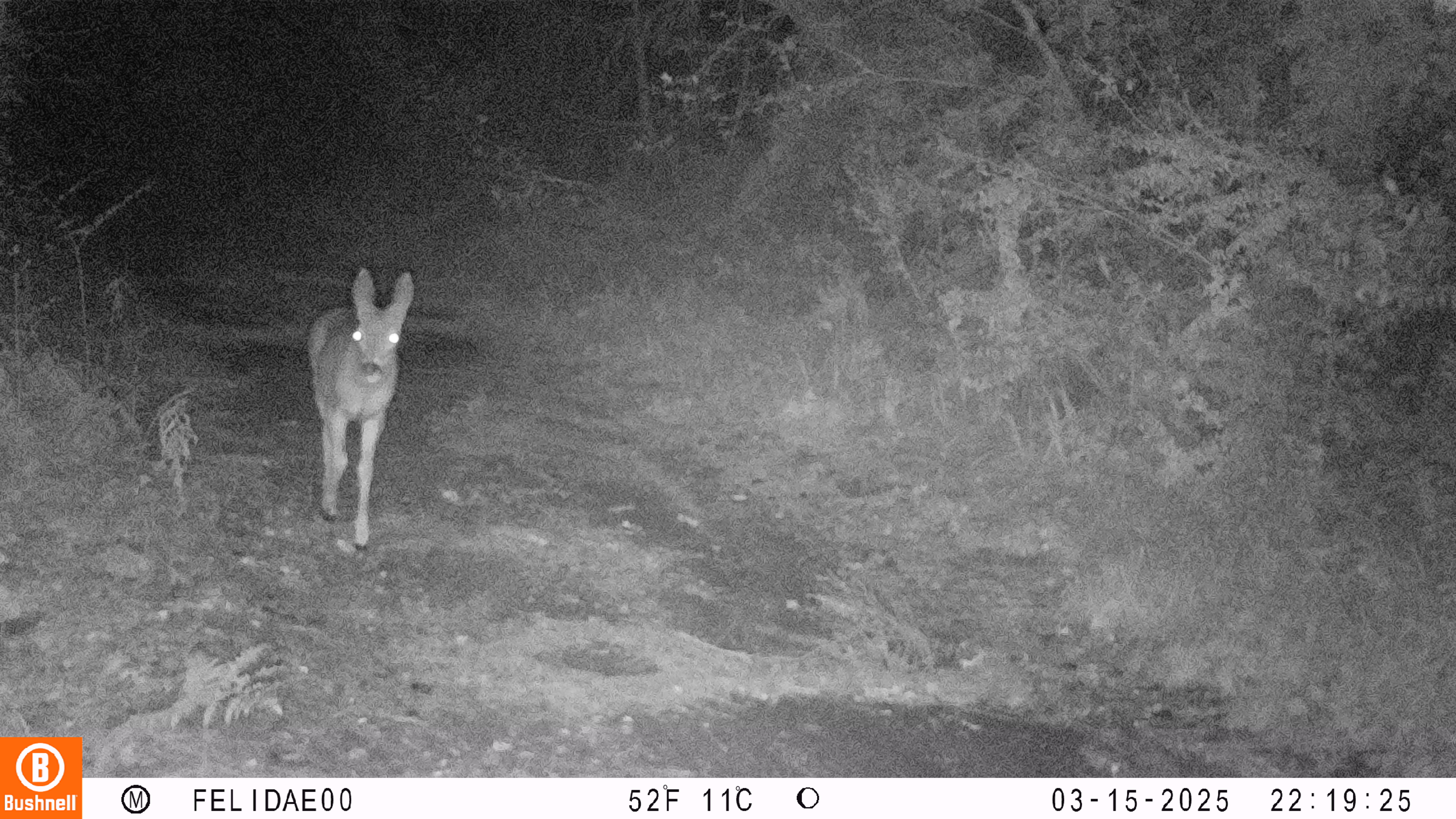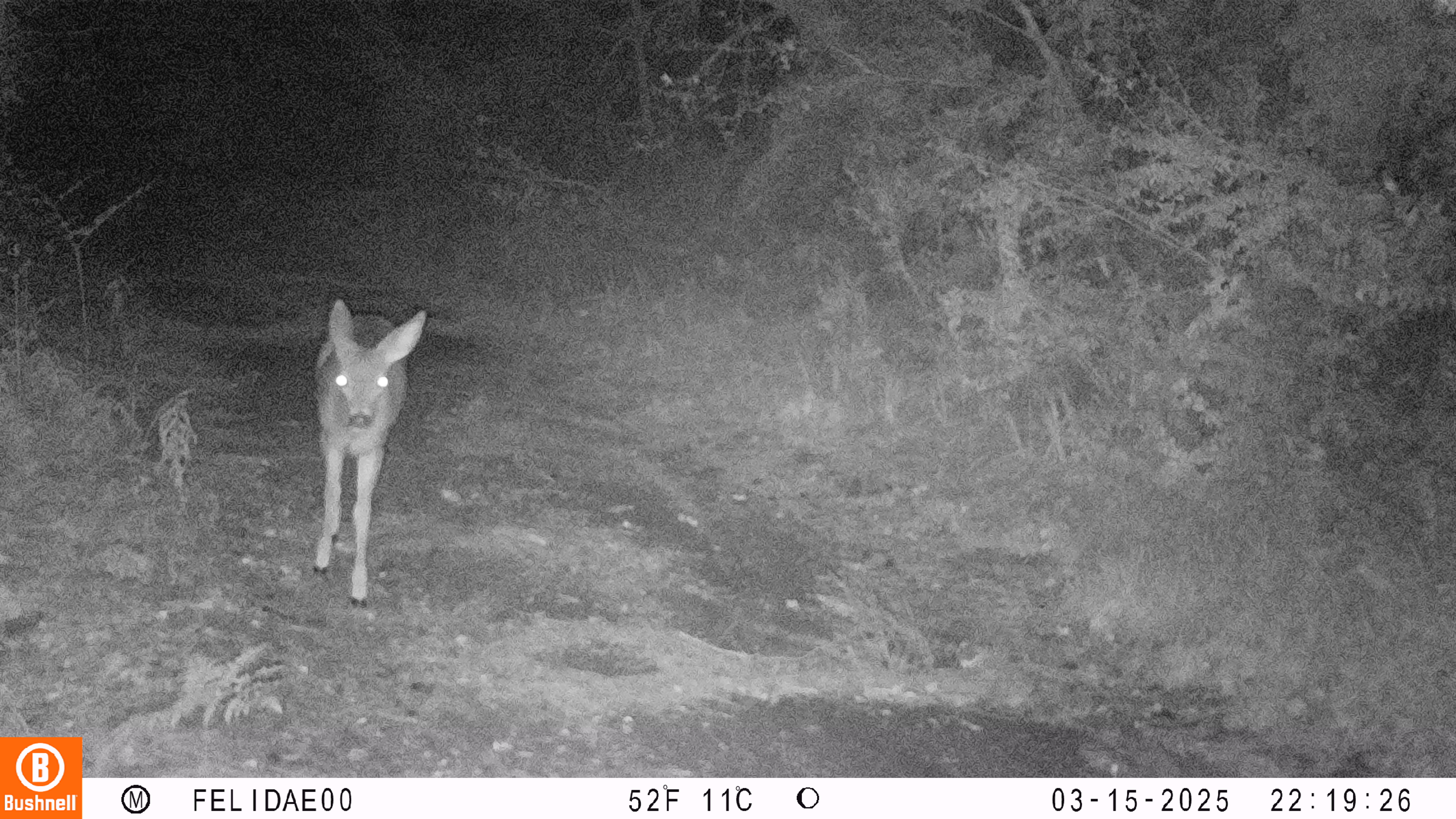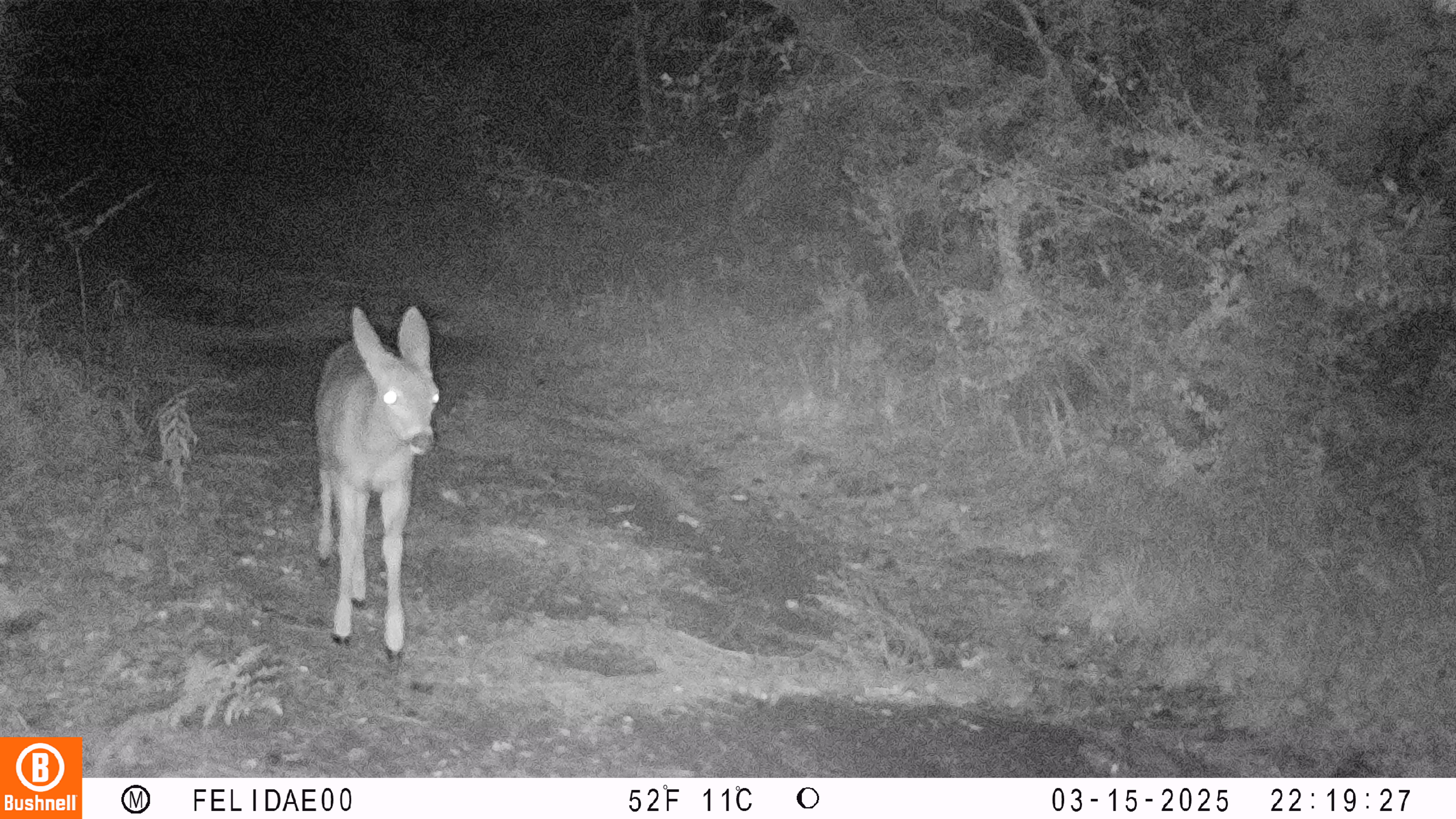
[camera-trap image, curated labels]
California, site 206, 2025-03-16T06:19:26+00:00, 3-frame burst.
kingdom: Animalia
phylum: Chordata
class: Mammalia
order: Artiodactyla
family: Cervidae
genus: Odocoileus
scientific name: Odocoileus hemionus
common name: mule deer